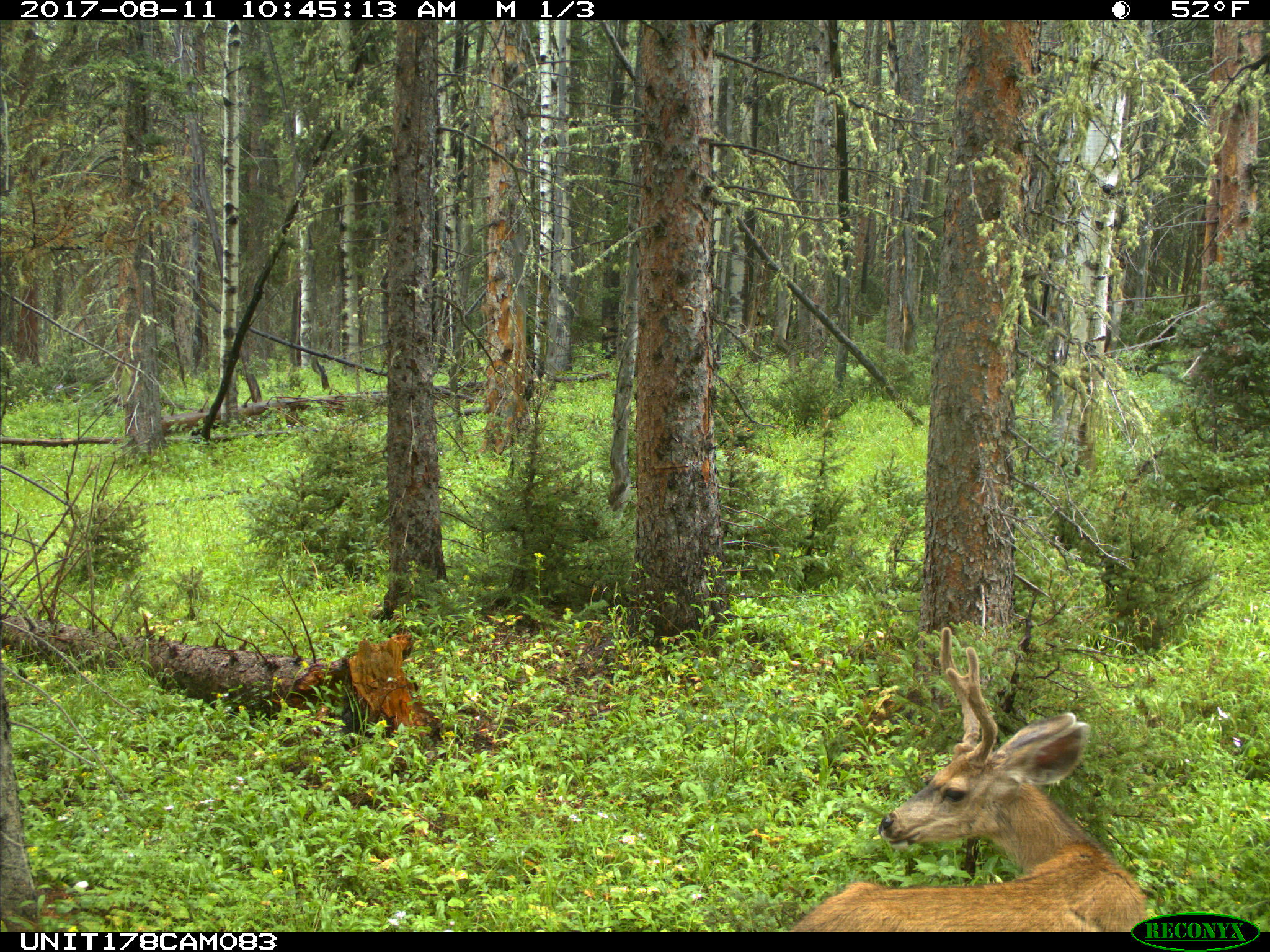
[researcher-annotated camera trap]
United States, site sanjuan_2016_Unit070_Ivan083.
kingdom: Animalia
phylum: Chordata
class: Mammalia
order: Artiodactyla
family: Cervidae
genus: Odocoileus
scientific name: Odocoileus hemionus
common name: mule deer